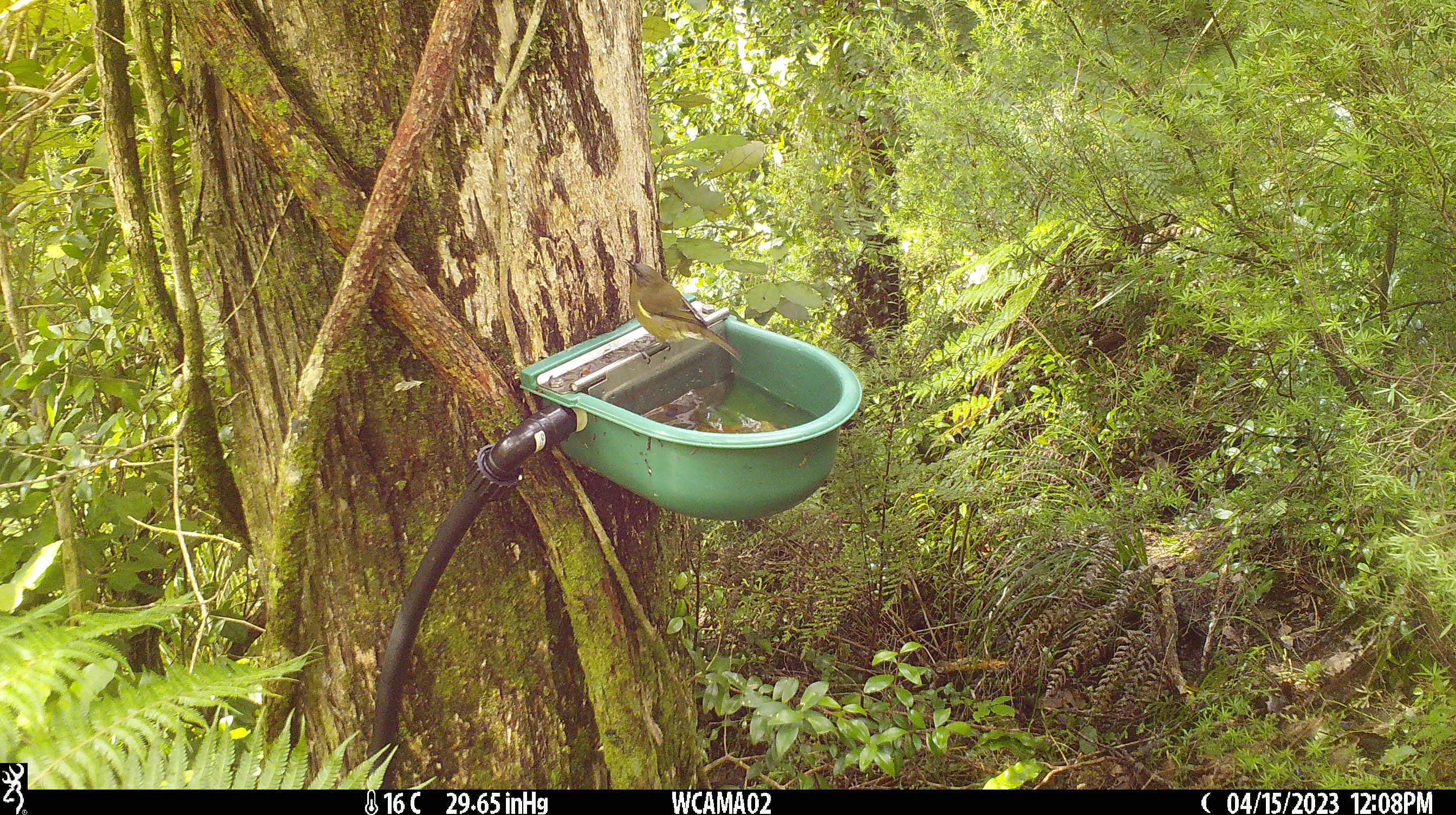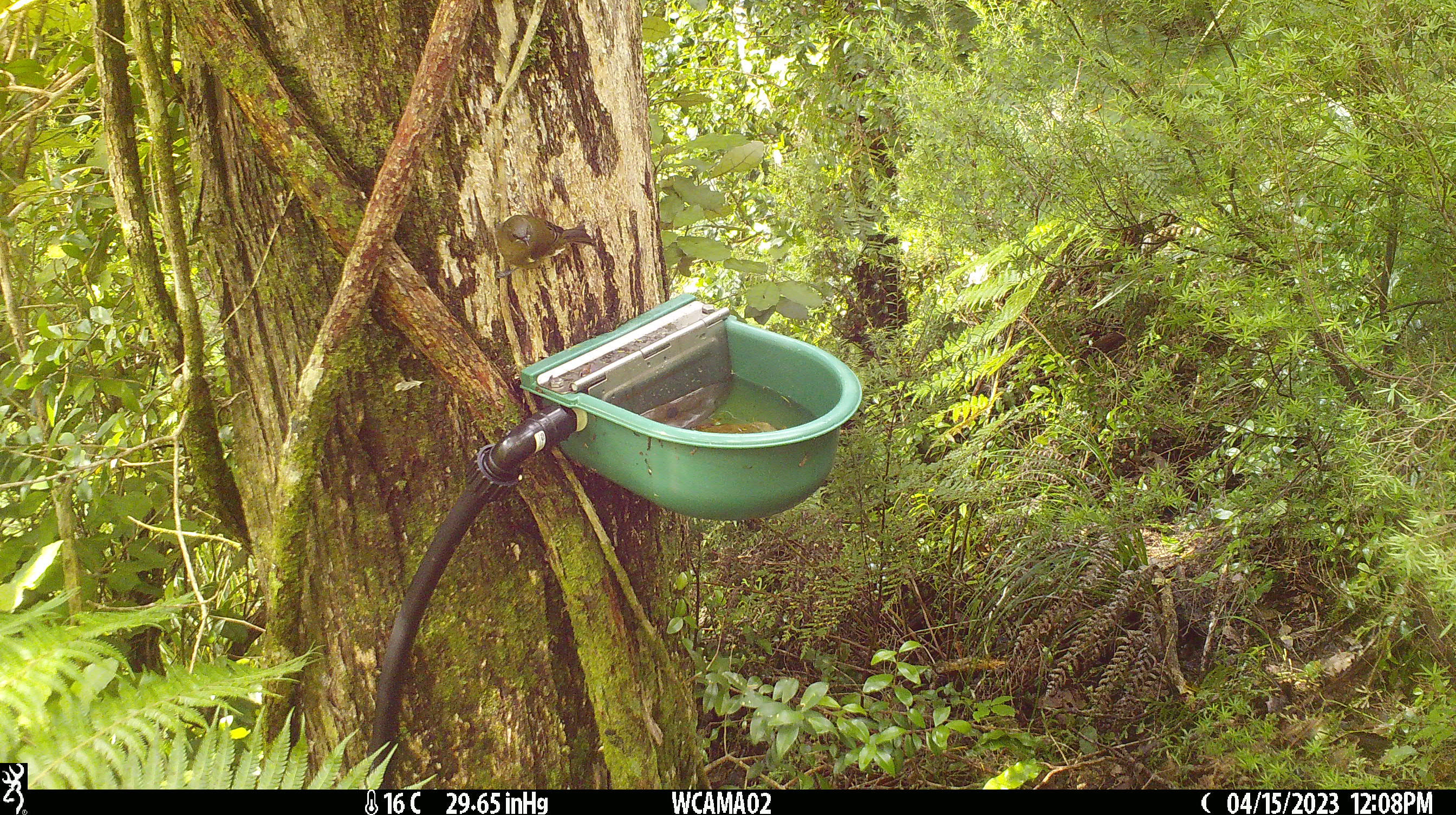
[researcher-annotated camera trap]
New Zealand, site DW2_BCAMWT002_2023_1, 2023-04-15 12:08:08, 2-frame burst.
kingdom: Animalia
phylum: Chordata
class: Aves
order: Passeriformes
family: Meliphagidae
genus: Anthornis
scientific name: Anthornis melanura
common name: new zealand bellbird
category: bellbird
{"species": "bellbird (new zealand bellbird) (Anthornis melanura)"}